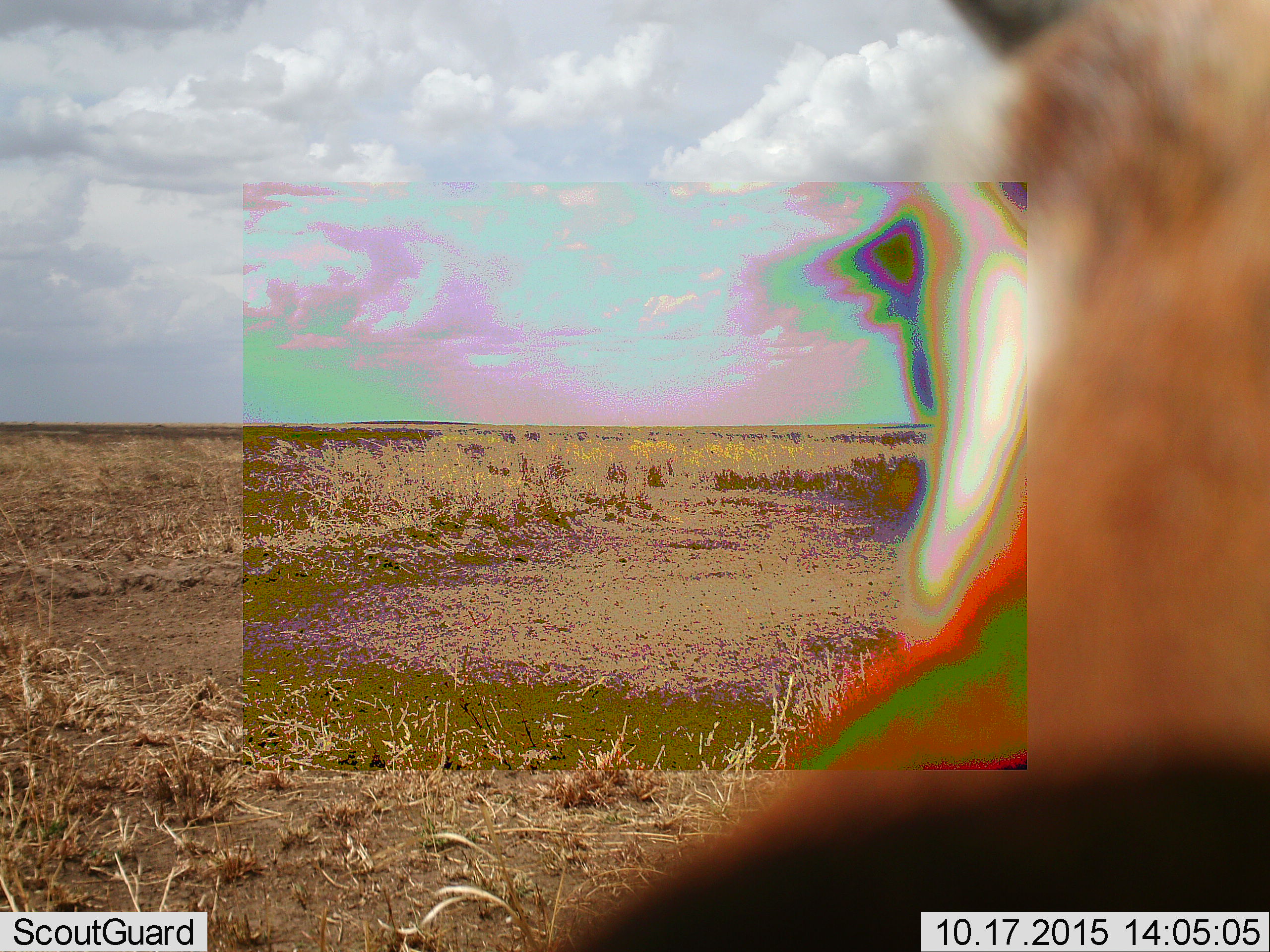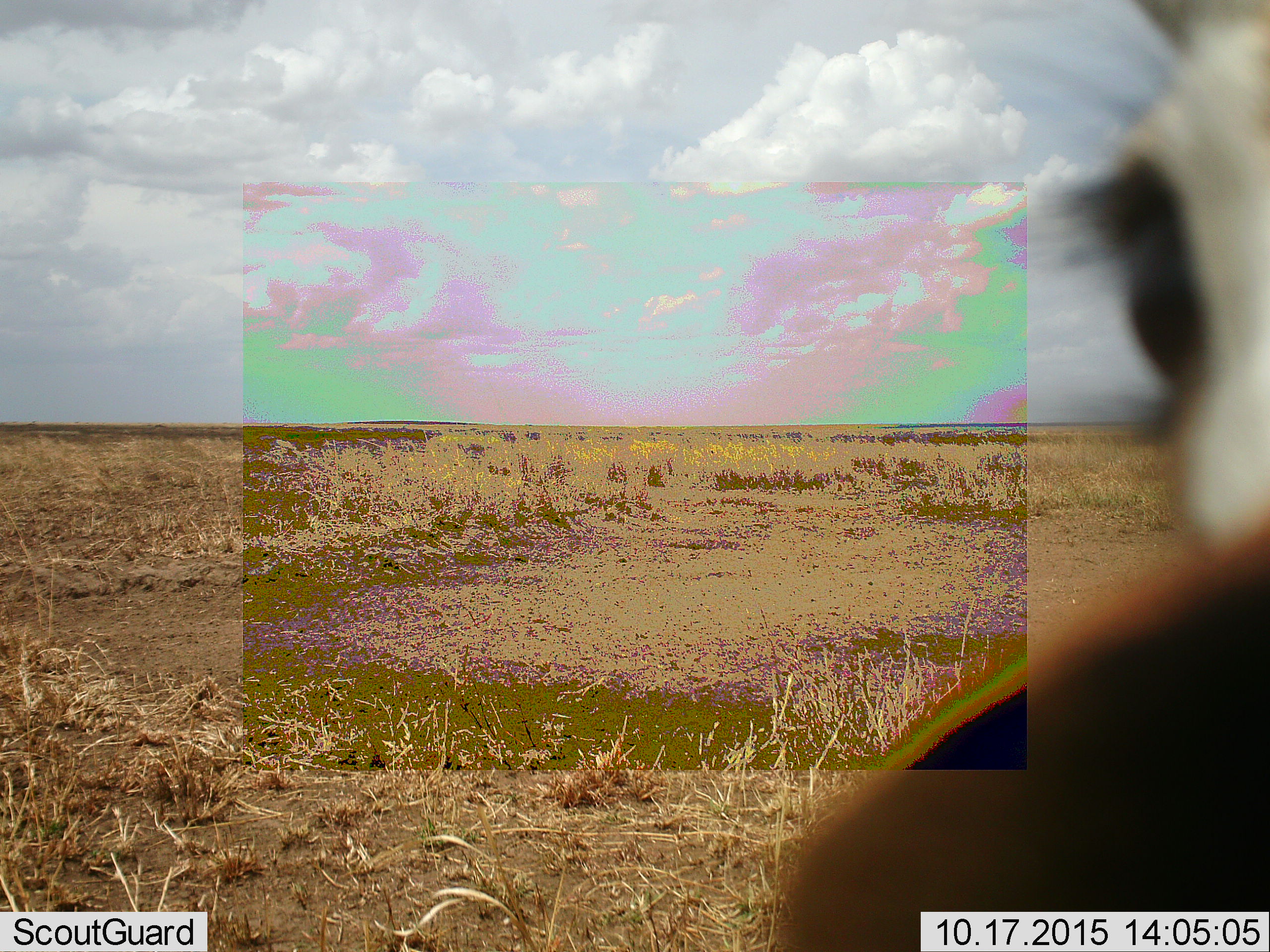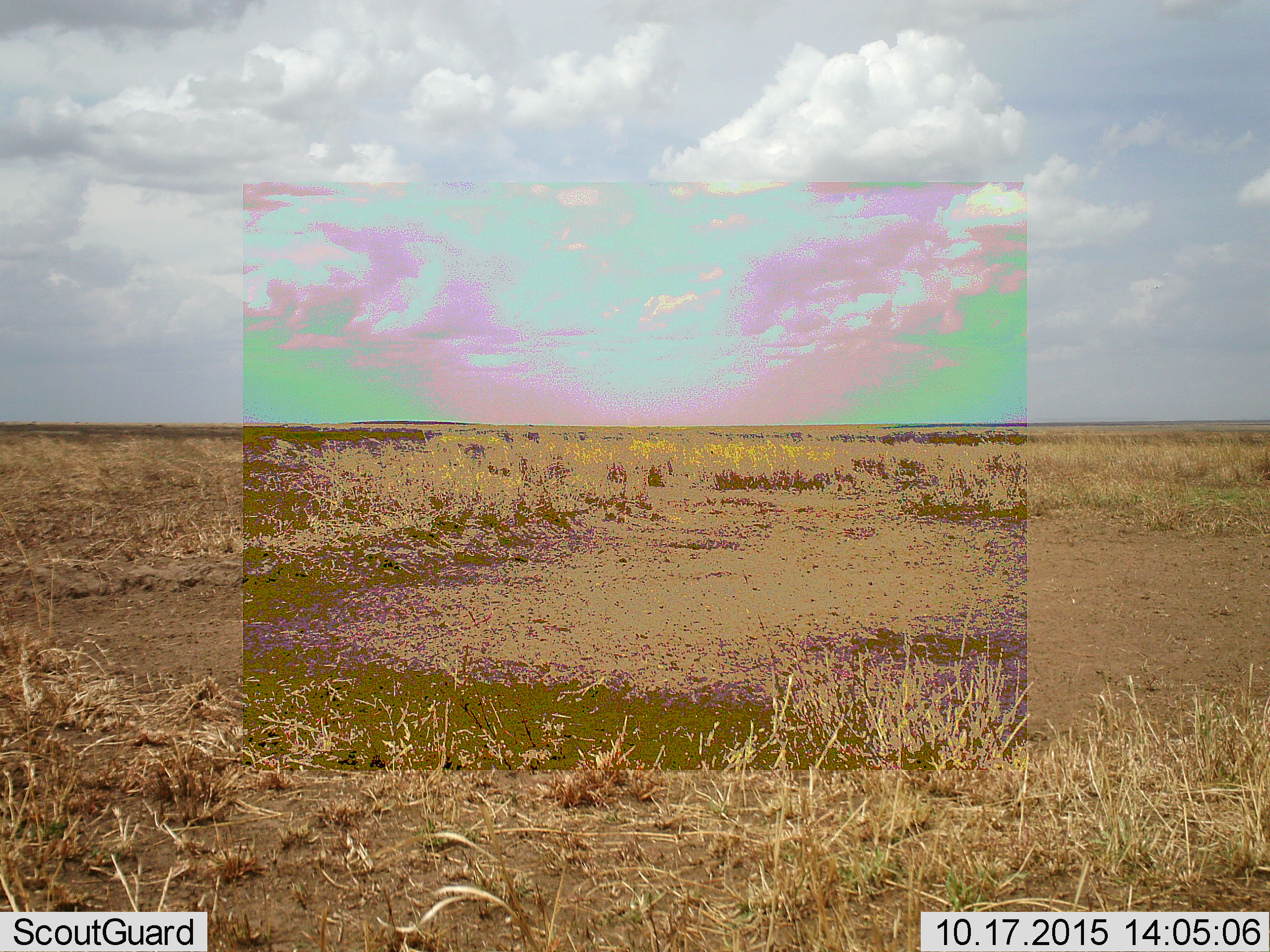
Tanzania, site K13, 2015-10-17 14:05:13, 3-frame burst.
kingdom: Animalia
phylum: Chordata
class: Mammalia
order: Artiodactyla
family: Bovidae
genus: Eudorcas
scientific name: Eudorcas thomsonii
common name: thomson's gazelle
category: gazellethomsons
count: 1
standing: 20%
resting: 0%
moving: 80%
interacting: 0%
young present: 0%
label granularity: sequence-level